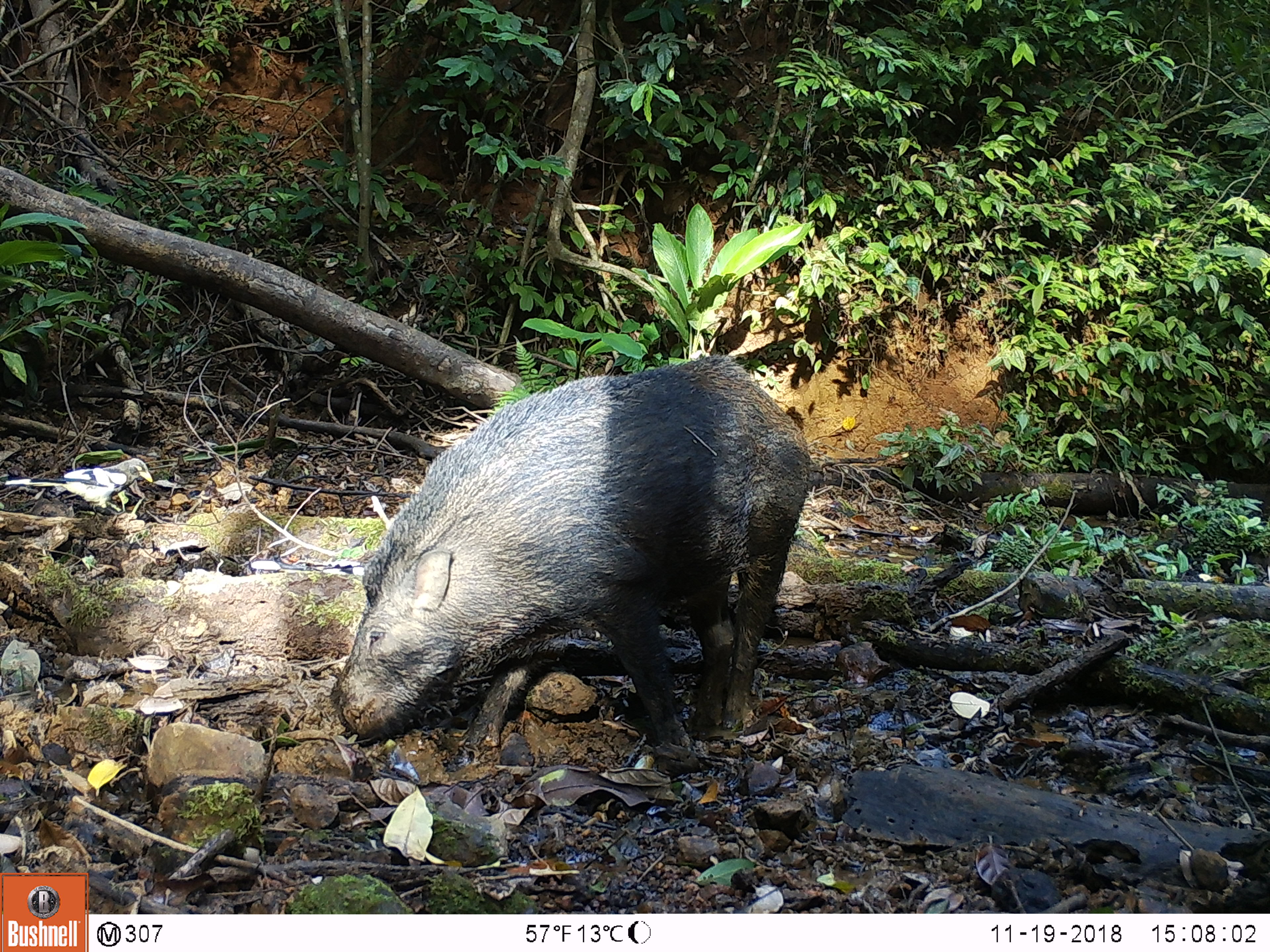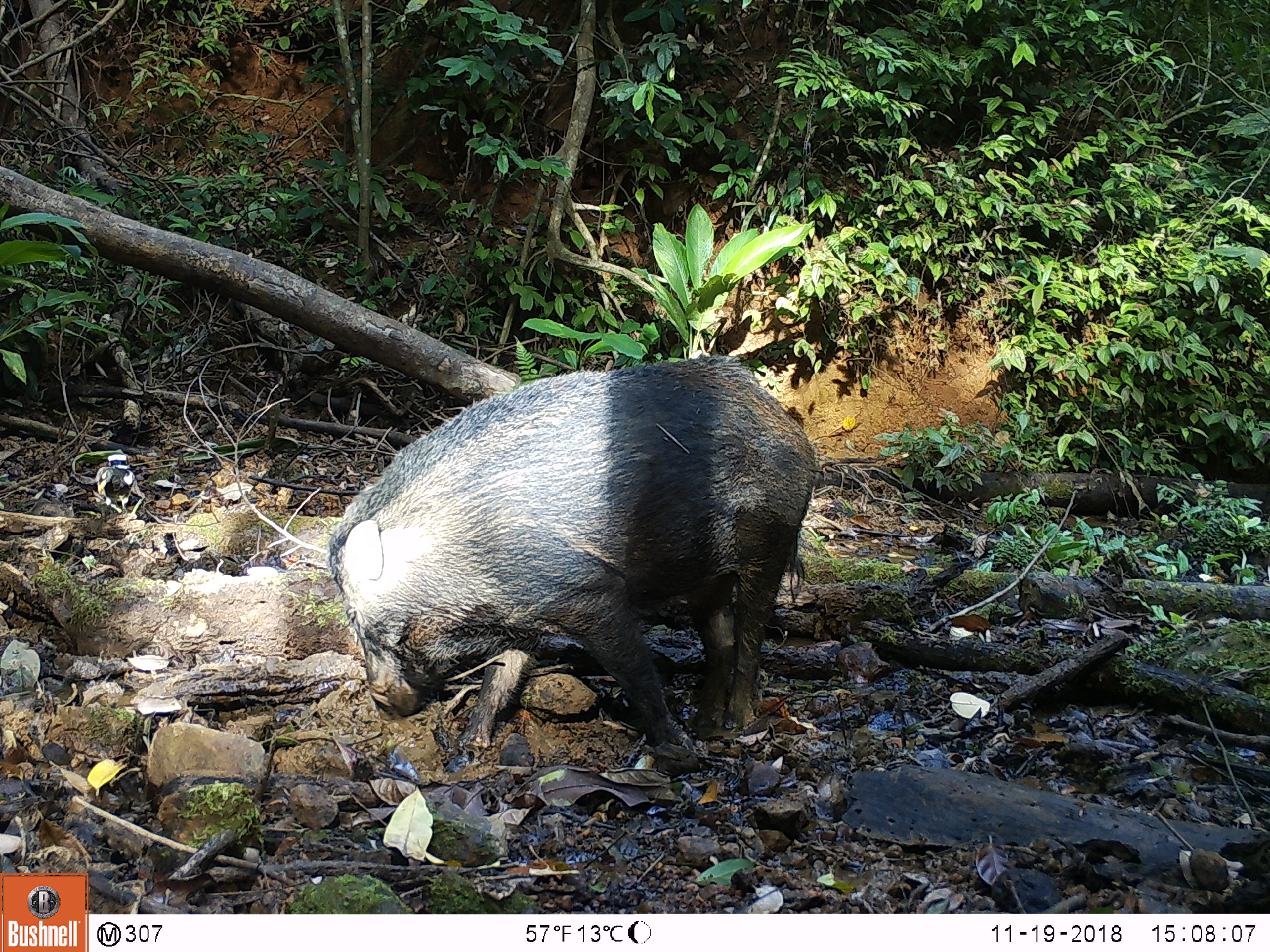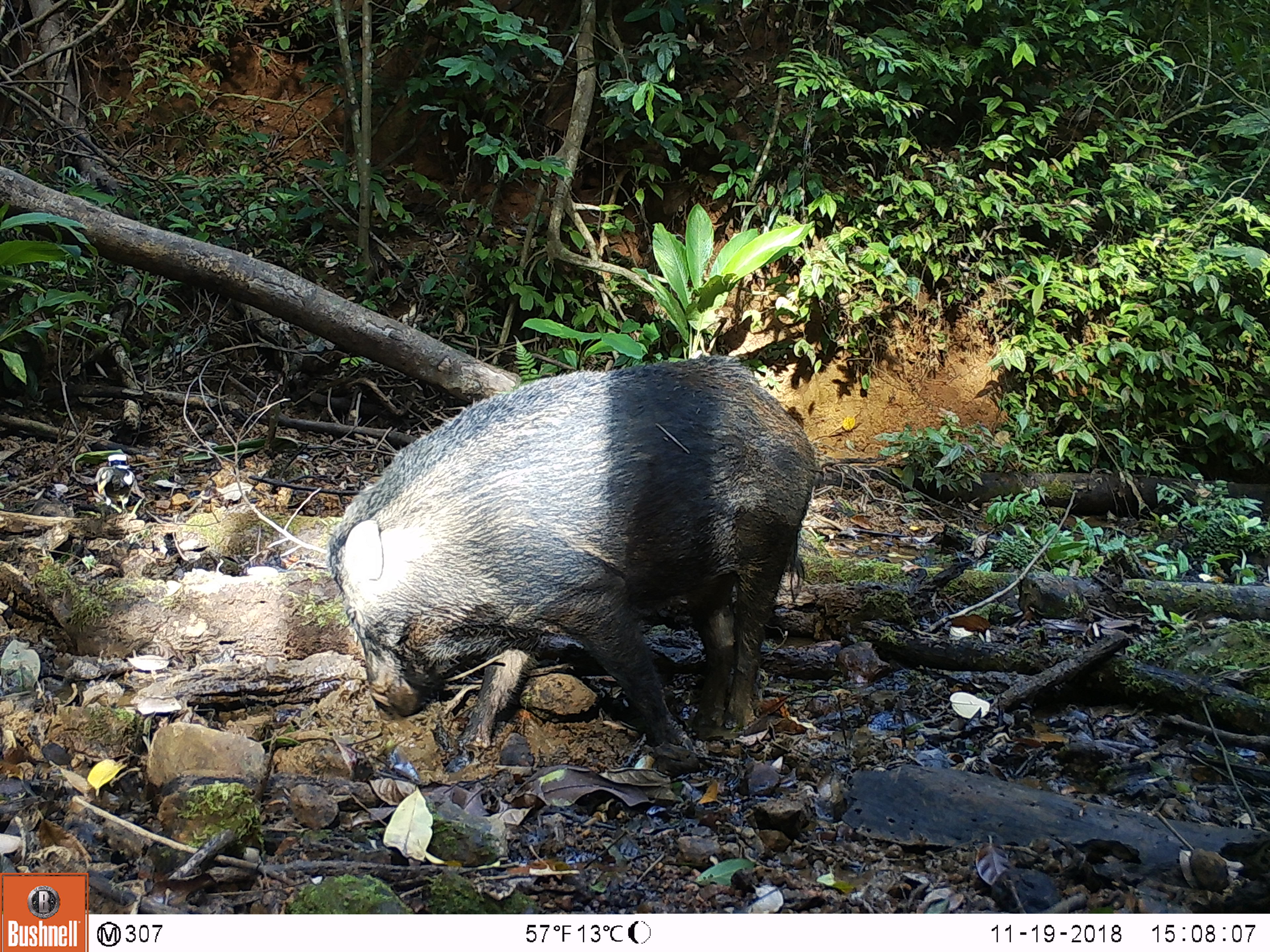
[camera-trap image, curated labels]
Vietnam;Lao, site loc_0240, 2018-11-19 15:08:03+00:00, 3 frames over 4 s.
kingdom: Animalia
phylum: Chordata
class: Mammalia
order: Artiodactyla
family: Suidae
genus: Sus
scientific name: Sus scrofa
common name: eurasian wild pig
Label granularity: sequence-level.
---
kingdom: Animalia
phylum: Chordata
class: Aves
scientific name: Aves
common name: bird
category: unidentified bird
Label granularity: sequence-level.